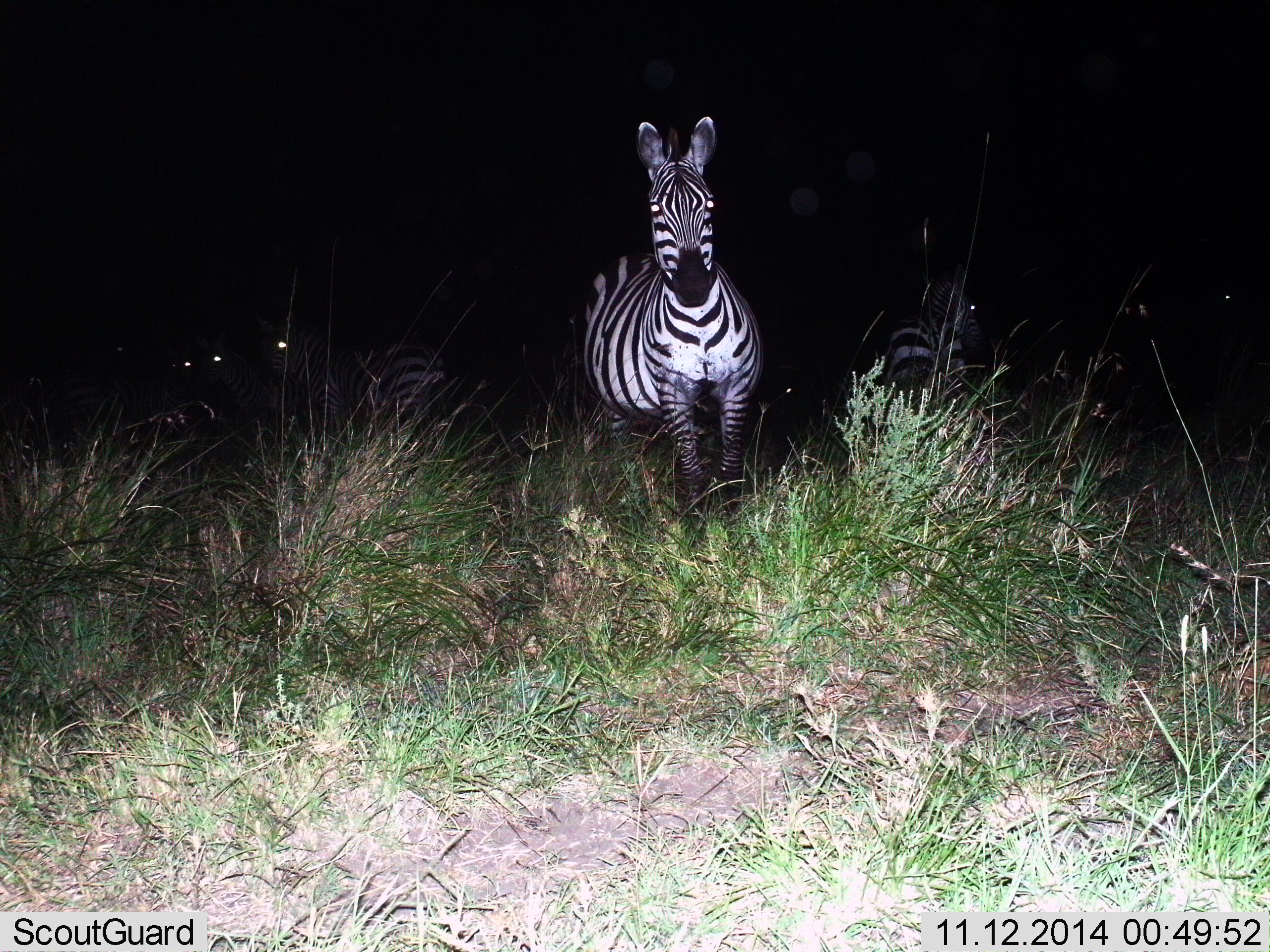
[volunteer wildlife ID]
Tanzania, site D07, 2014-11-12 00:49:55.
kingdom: Animalia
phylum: Chordata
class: Mammalia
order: Perissodactyla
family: Equidae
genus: Equus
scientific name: Equus quagga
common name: plains zebra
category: zebra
Zebra (plains zebra) (Equus quagga), count 6. Behavior (volunteer vote fractions): standing 80%, resting 10%, moving 20%, interacting 10%. Young present (vote fraction): 0%. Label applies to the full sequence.